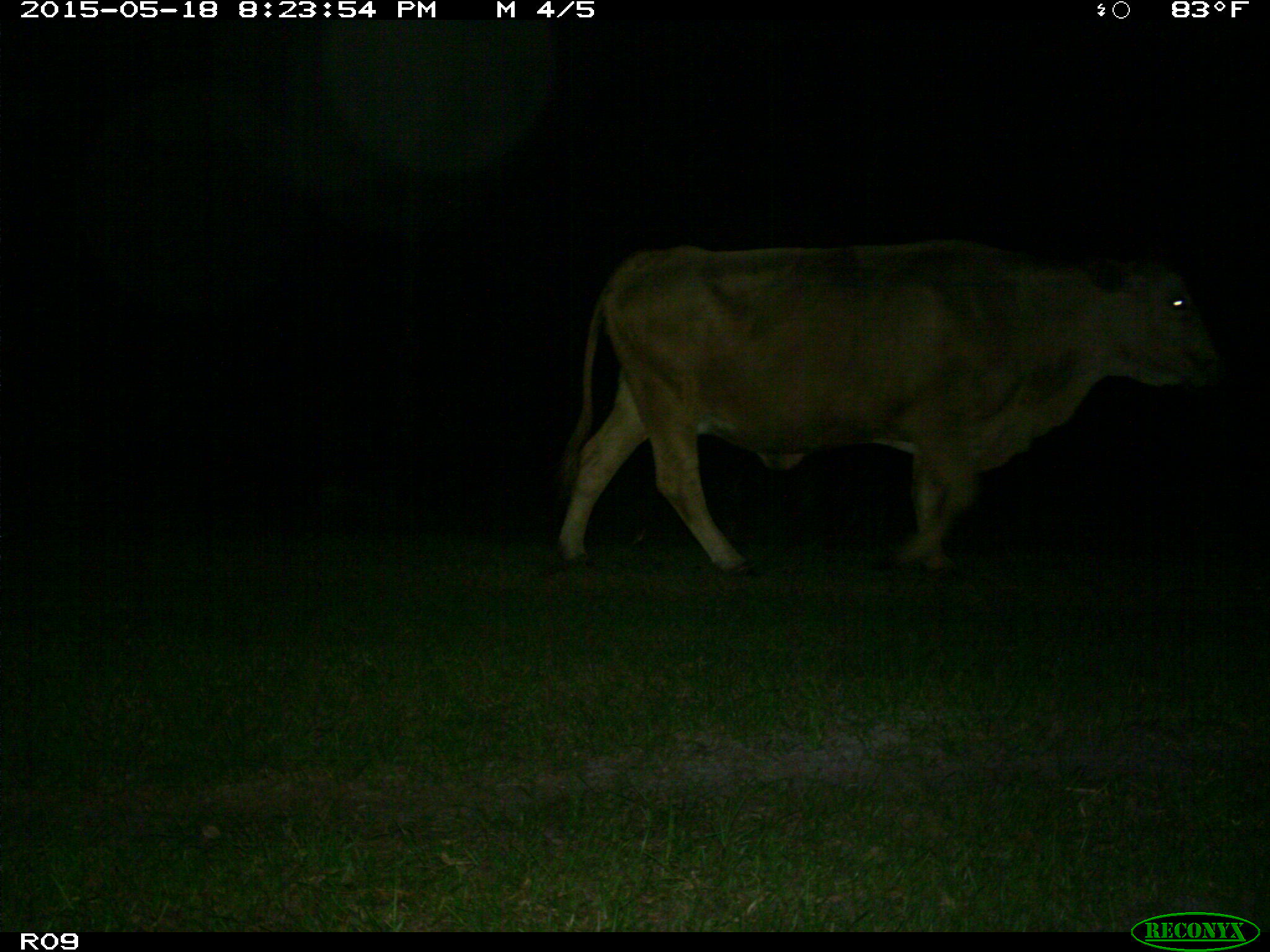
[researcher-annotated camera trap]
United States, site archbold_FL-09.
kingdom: Animalia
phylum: Chordata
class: Mammalia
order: Artiodactyla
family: Bovidae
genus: Bos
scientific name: Bos taurus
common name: domestic cow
Bos taurus (domestic cow).